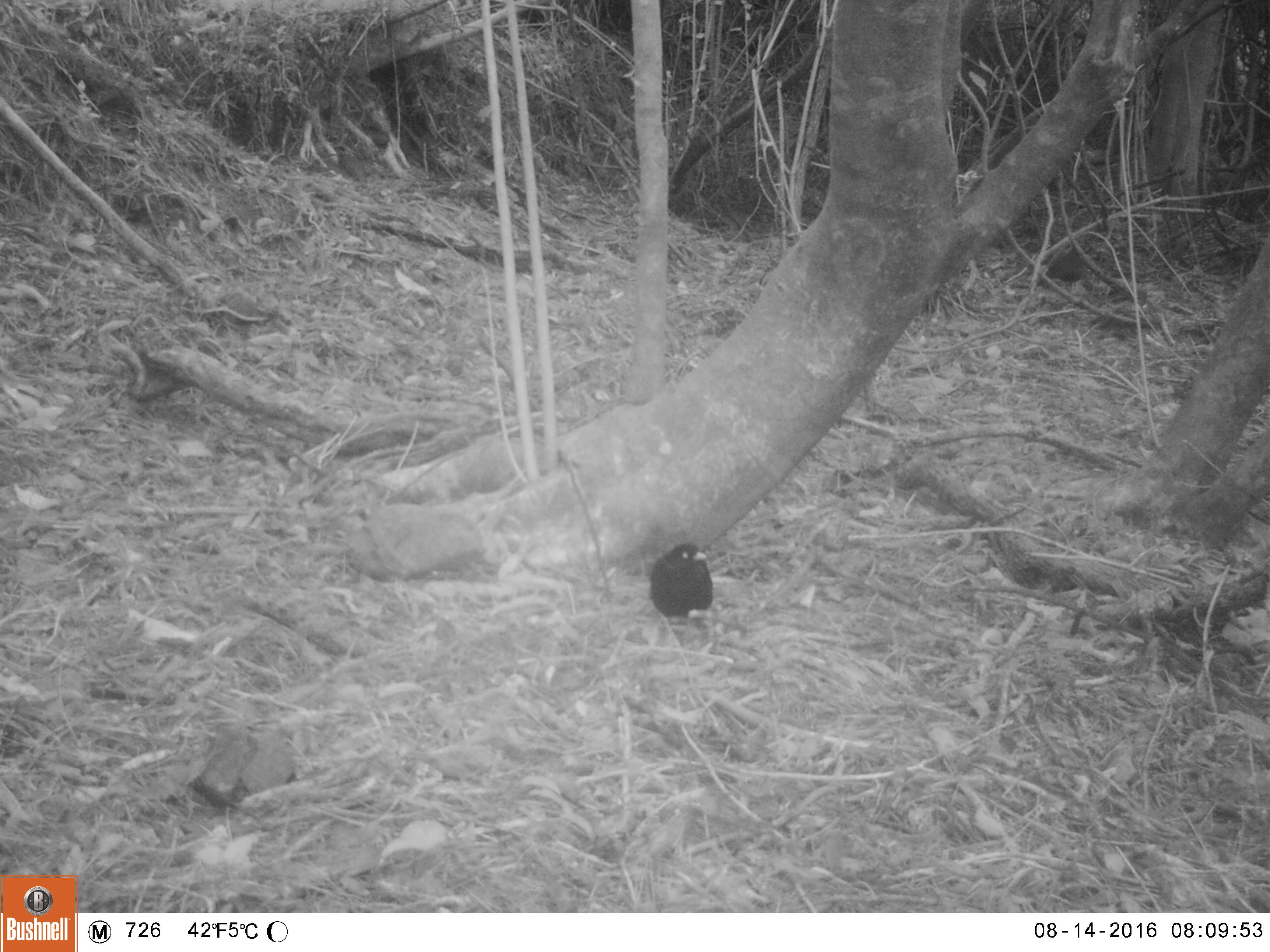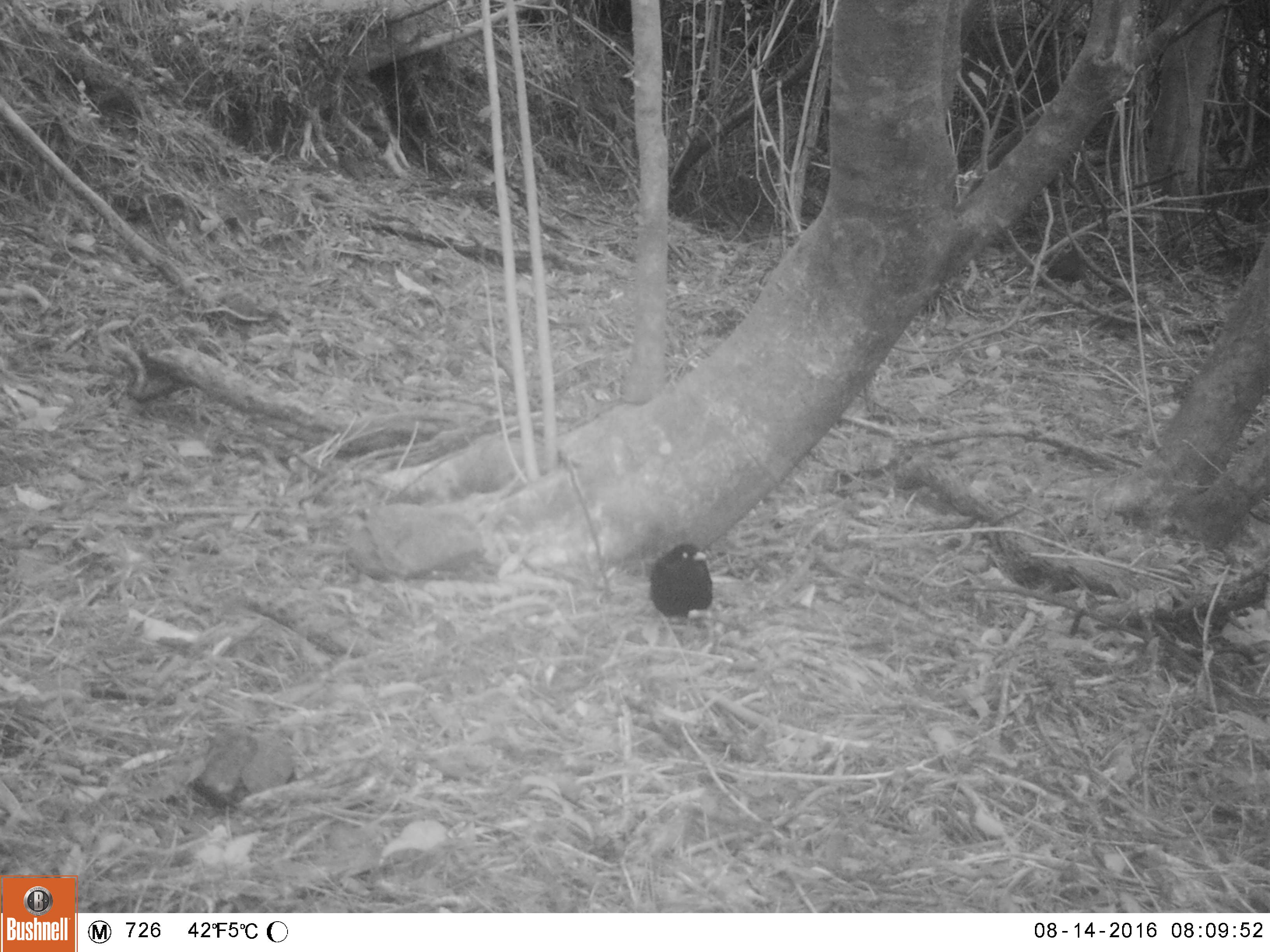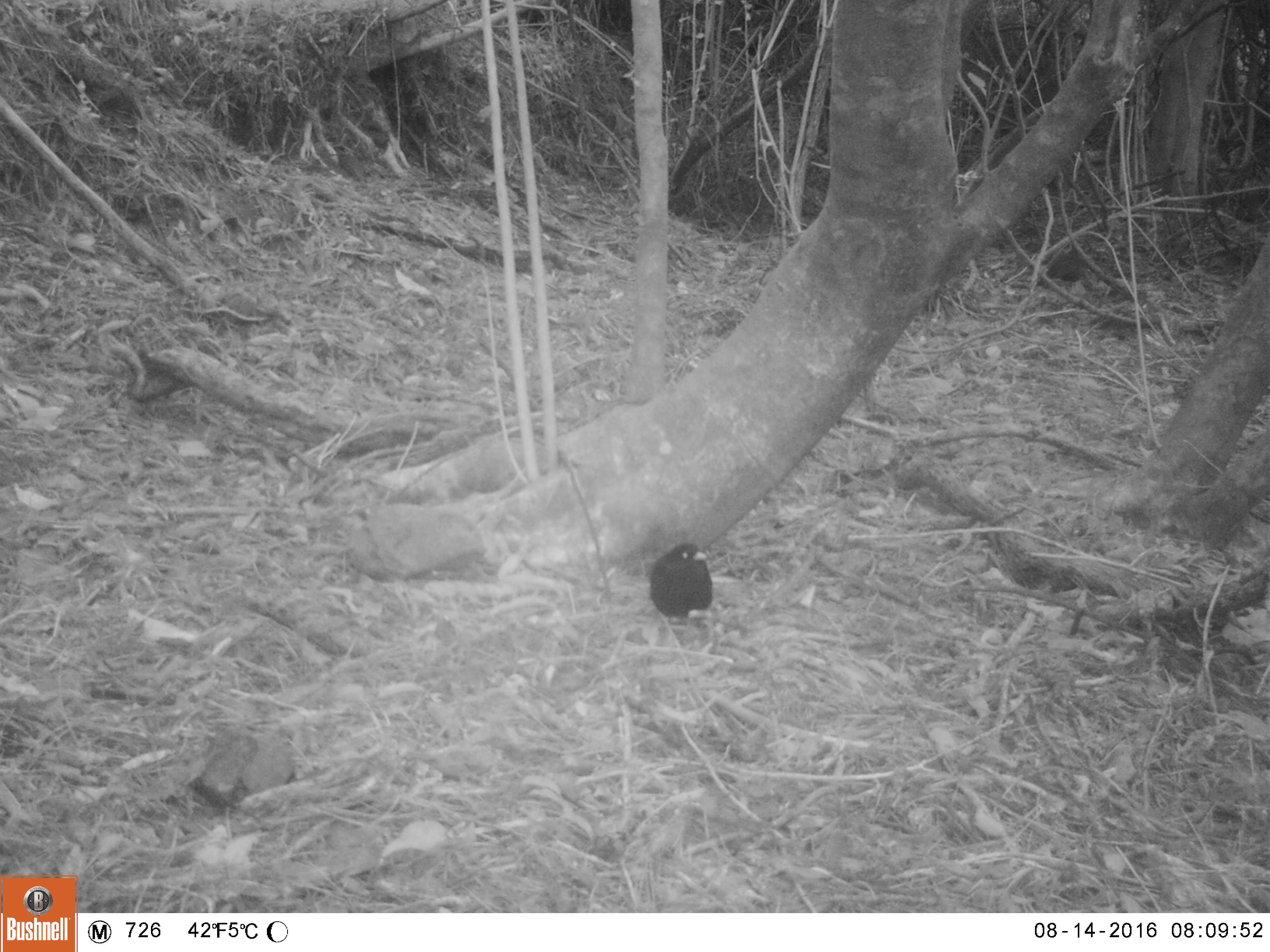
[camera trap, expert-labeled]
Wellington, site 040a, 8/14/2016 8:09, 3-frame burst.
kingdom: Animalia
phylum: Chordata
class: Aves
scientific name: Aves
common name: bird